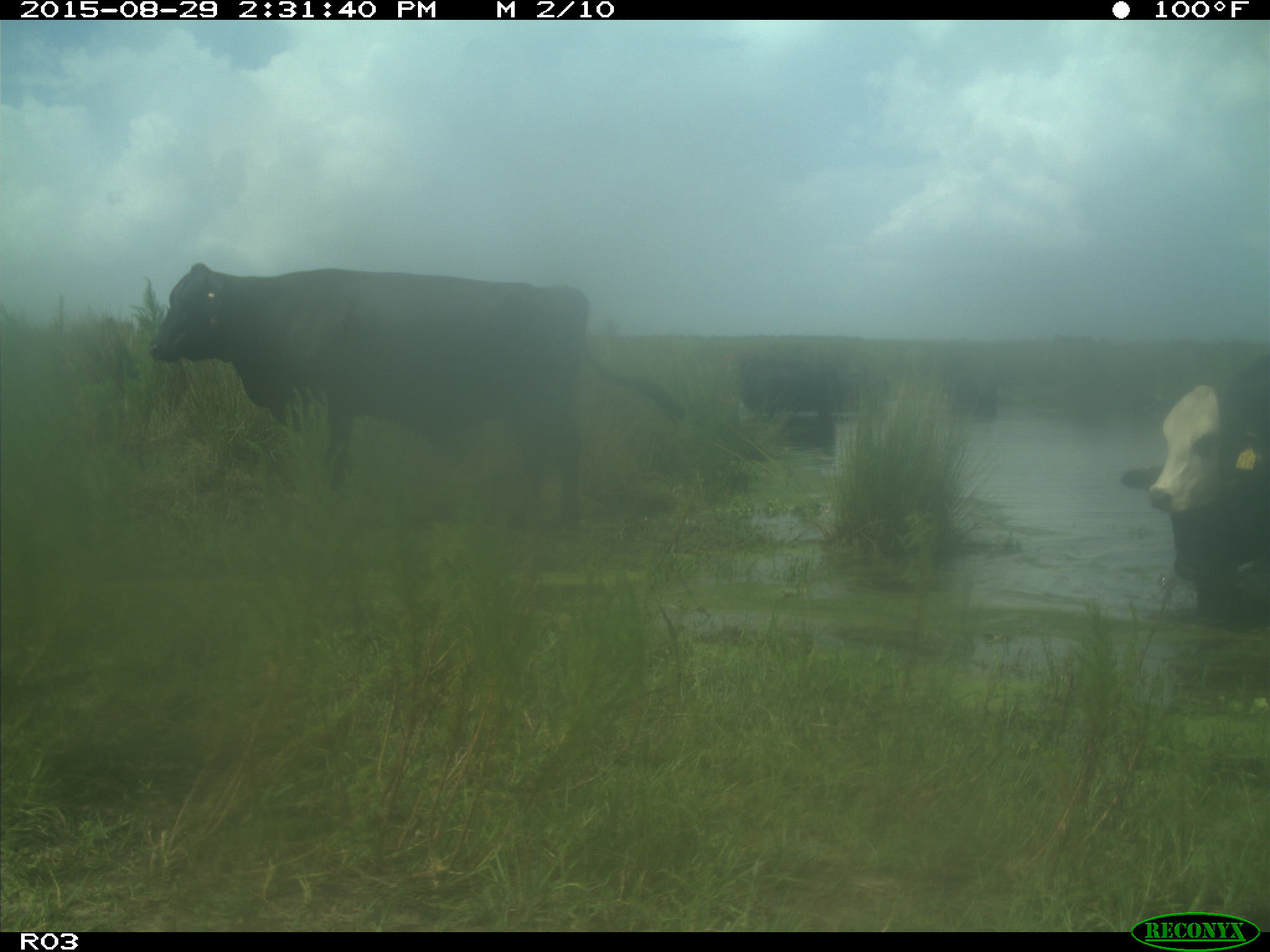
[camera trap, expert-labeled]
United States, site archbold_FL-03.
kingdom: Animalia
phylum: Chordata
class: Mammalia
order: Artiodactyla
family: Bovidae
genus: Bos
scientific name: Bos taurus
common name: domestic cow